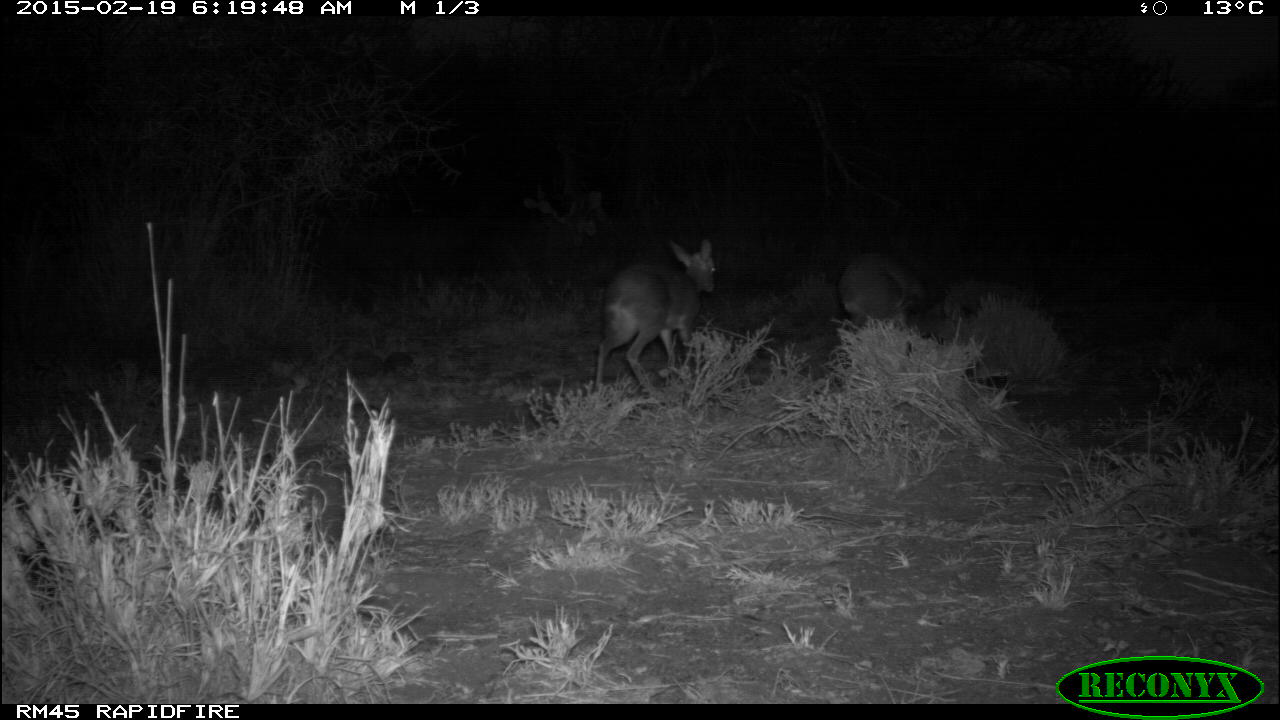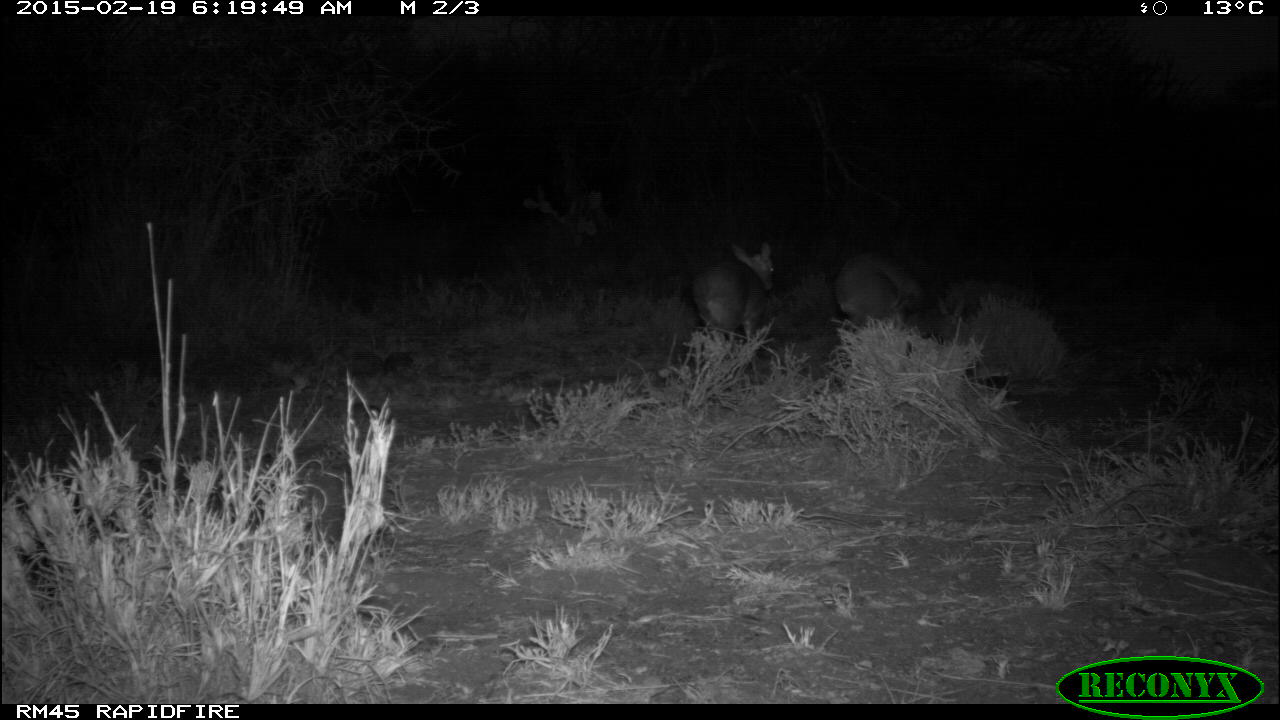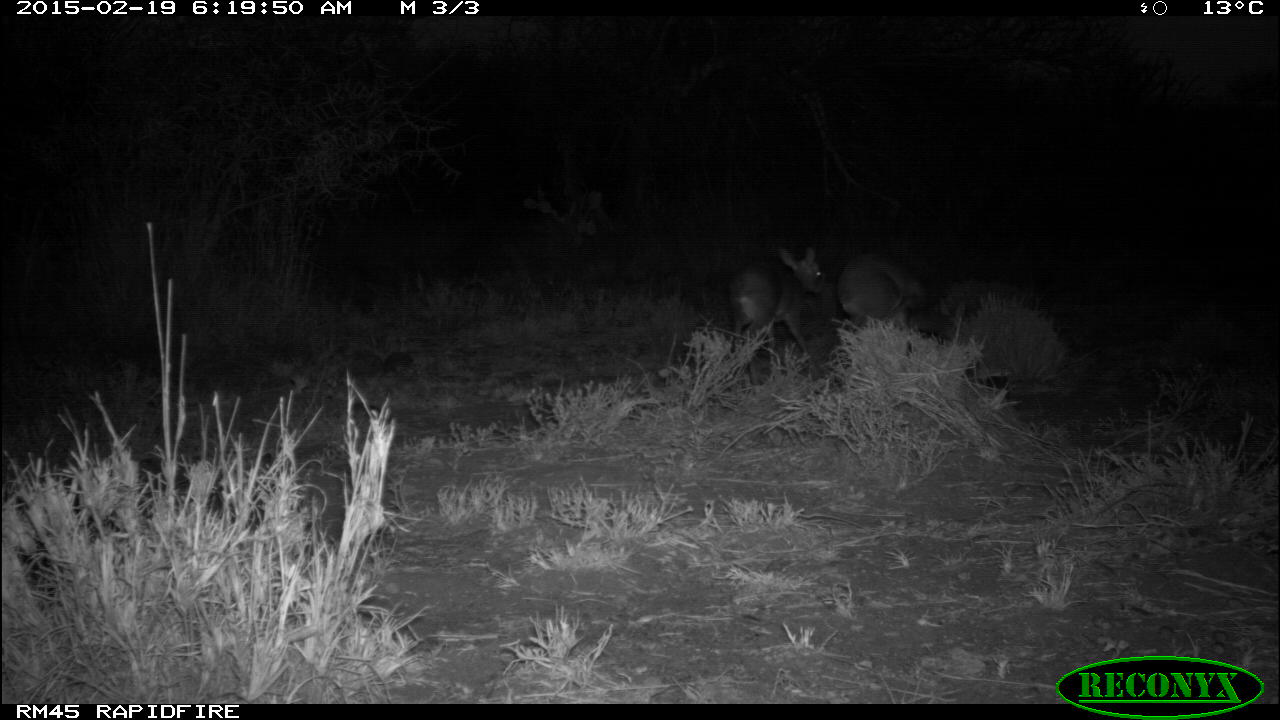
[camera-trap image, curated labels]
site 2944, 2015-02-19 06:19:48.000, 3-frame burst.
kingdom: Animalia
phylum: Chordata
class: Mammalia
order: Artiodactyla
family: Bovidae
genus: Madoqua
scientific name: Madoqua guentheri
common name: günther's dik-dik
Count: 2.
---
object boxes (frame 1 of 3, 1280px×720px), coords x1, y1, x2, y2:
madoqua guentheri: 595, 240, 718, 391; 838, 253, 928, 320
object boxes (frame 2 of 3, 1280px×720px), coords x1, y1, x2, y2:
madoqua guentheri: 690, 243, 777, 336; 831, 255, 924, 318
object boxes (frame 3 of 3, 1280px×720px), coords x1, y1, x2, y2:
madoqua guentheri: 722, 237, 824, 344; 834, 254, 928, 327